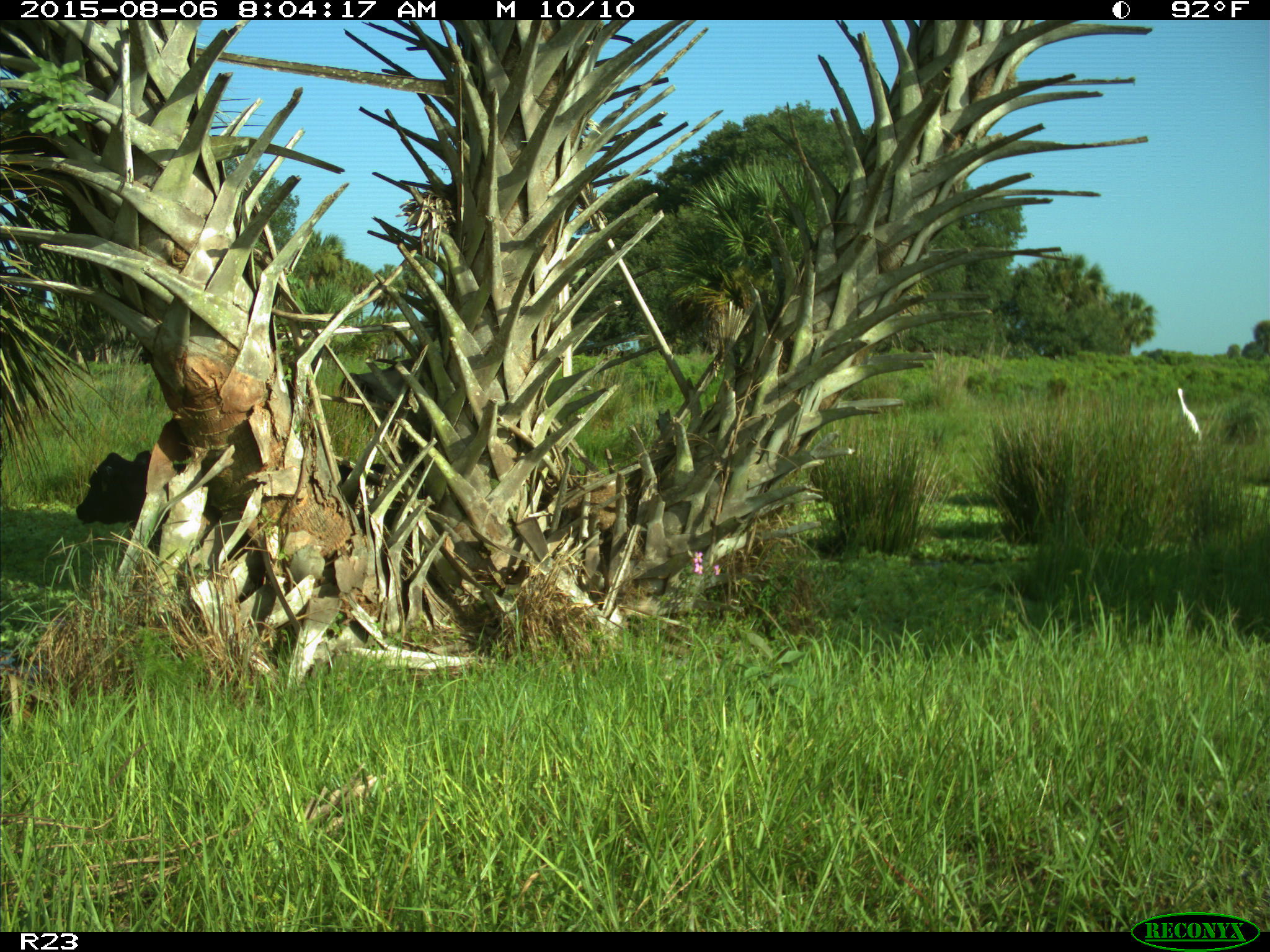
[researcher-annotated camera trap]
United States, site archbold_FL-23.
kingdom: Animalia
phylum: Chordata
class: Mammalia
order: Artiodactyla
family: Bovidae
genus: Bos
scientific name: Bos taurus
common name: domestic cow